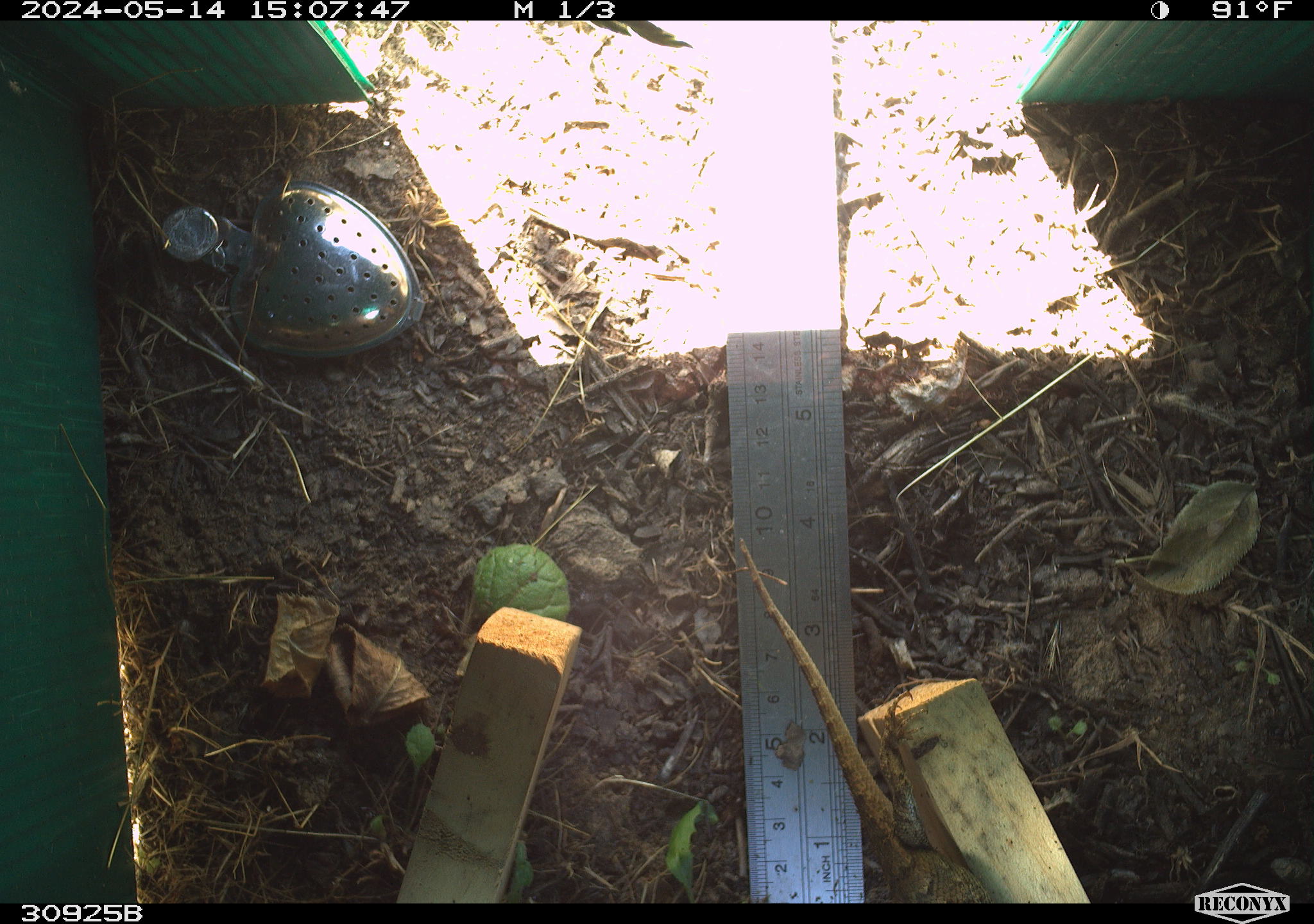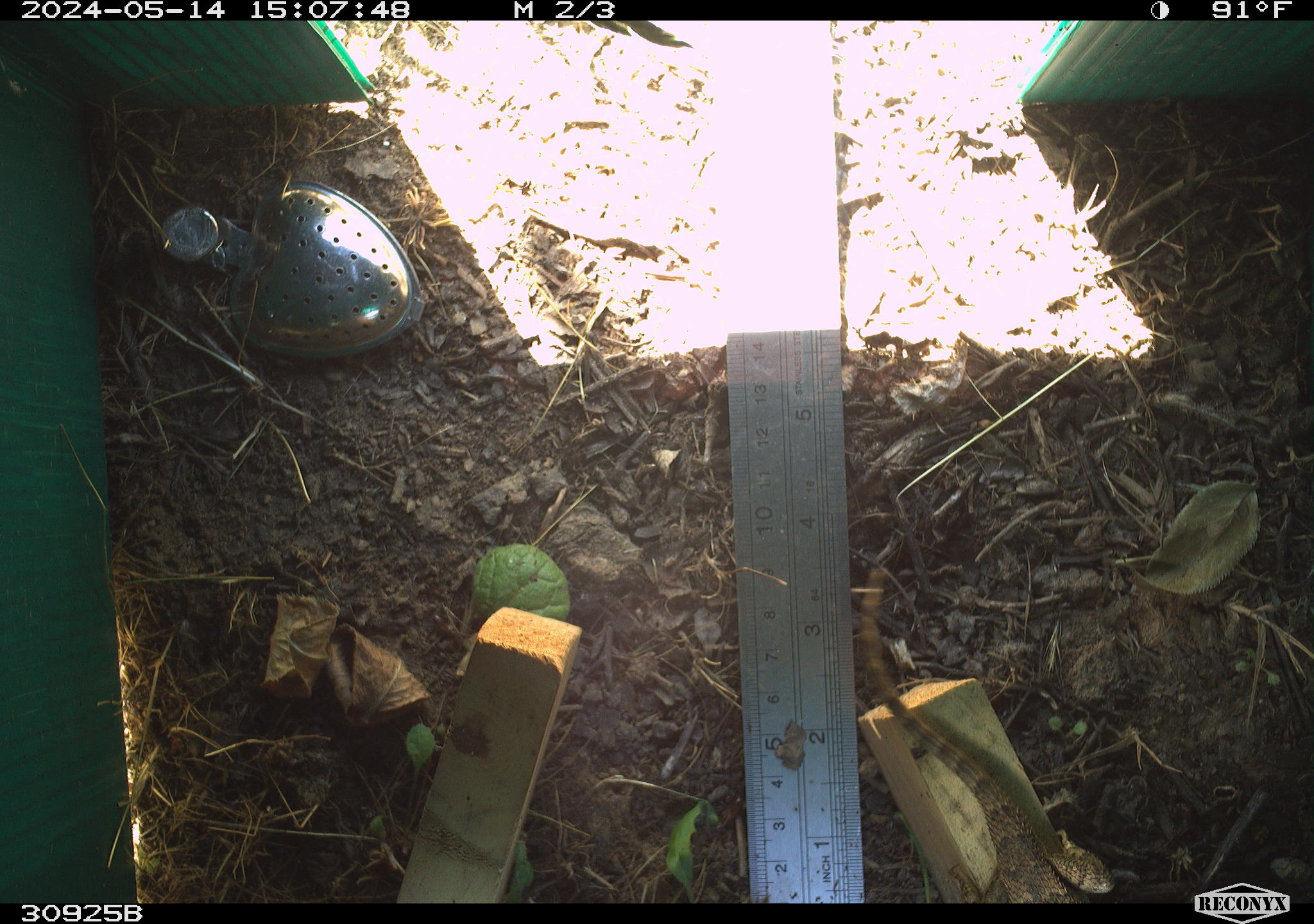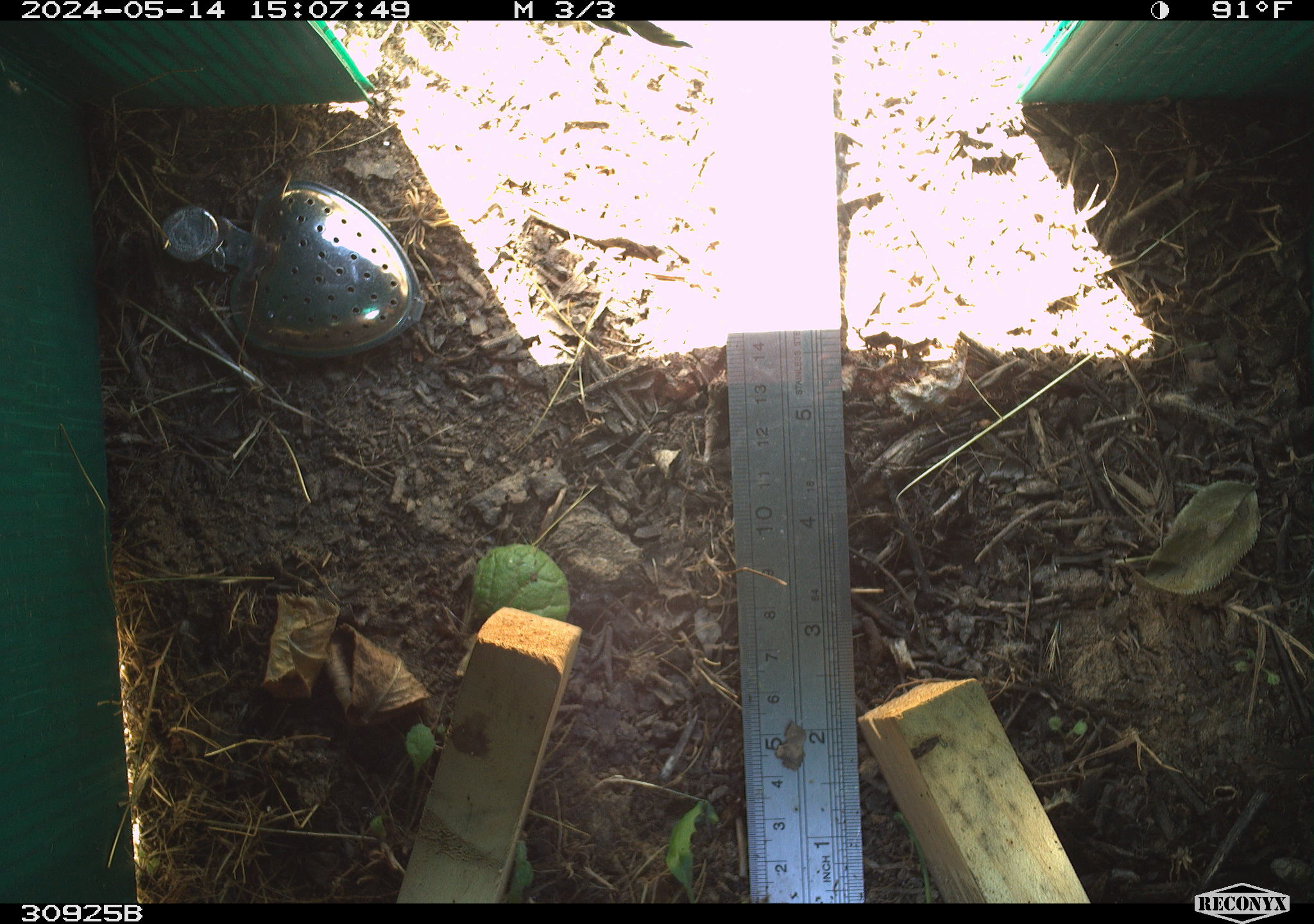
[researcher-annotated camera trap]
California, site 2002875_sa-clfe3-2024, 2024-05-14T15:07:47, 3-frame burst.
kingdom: Animalia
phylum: Chordata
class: Reptilia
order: Squamata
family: Phrynosomatidae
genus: Sceloporus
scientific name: Sceloporus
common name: spiny lizards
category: sceloporus species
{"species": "sceloporus species (spiny lizards) (Sceloporus)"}